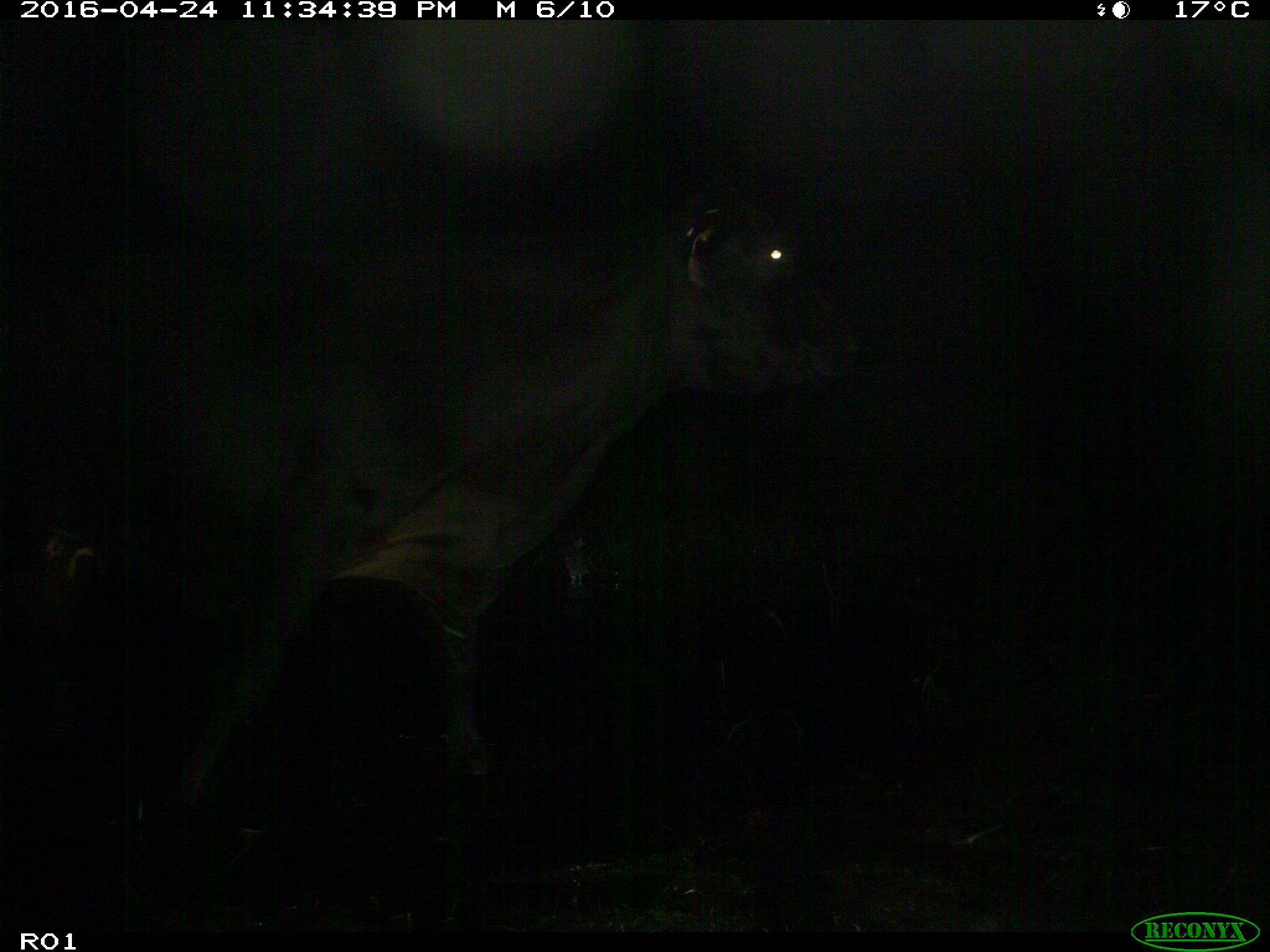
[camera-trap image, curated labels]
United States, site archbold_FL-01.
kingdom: Animalia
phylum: Chordata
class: Mammalia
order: Artiodactyla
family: Bovidae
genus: Bos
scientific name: Bos taurus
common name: domestic cow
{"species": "Bos taurus (domestic cow)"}